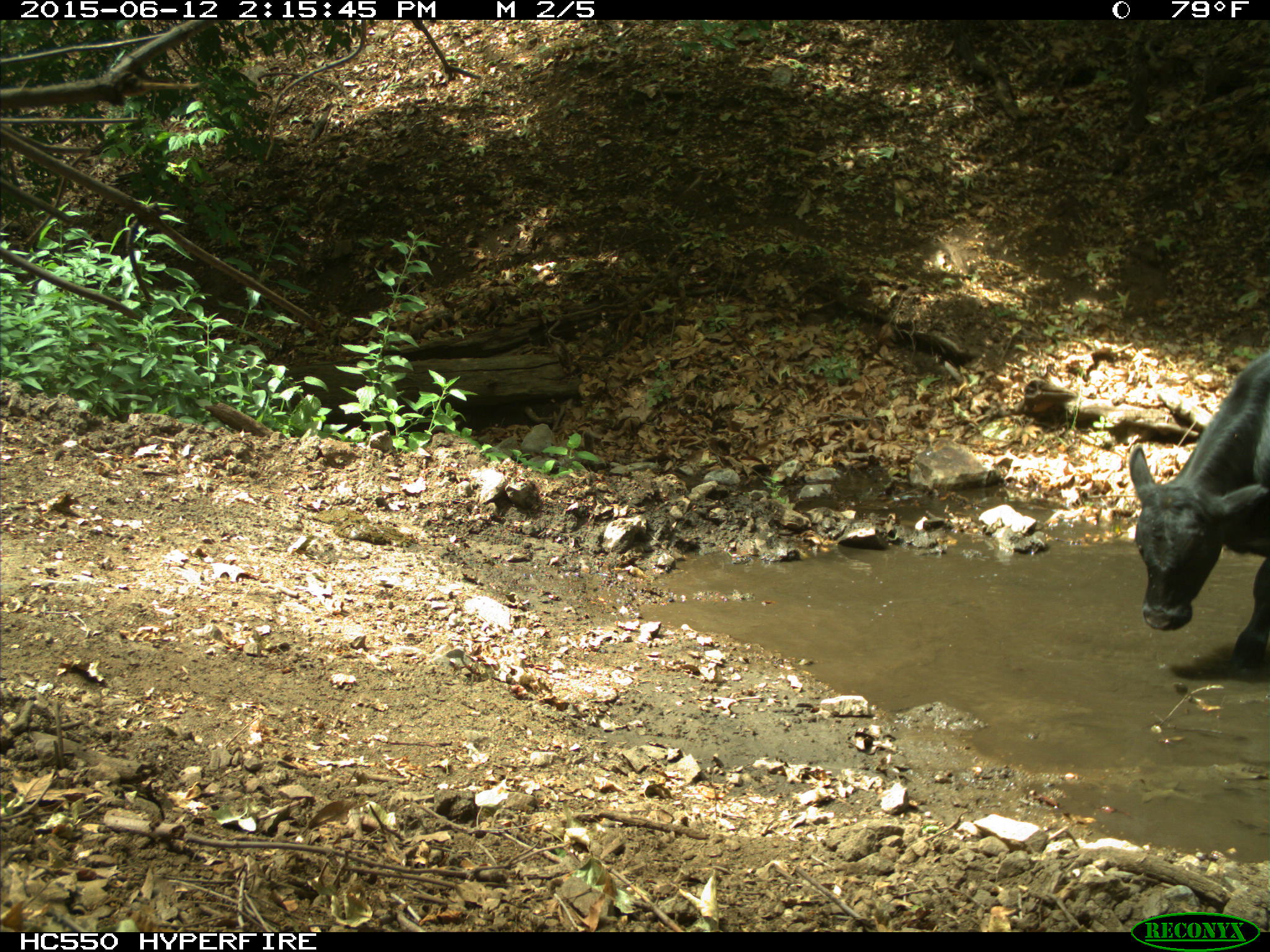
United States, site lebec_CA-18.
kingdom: Animalia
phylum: Chordata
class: Mammalia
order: Artiodactyla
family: Bovidae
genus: Bos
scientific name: Bos taurus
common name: domestic cow